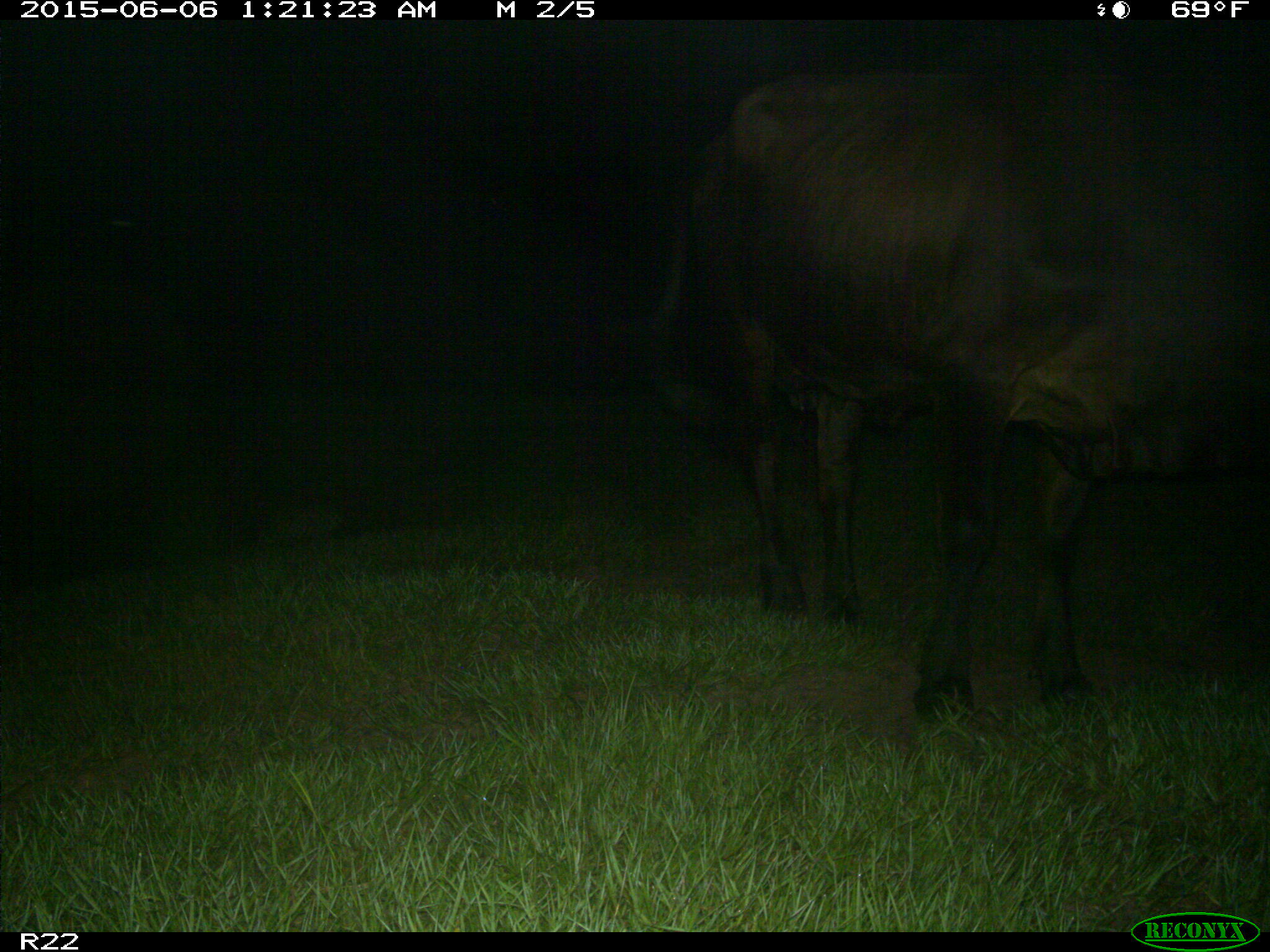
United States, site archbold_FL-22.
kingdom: Animalia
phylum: Chordata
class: Mammalia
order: Artiodactyla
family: Bovidae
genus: Bos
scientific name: Bos taurus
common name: domestic cow